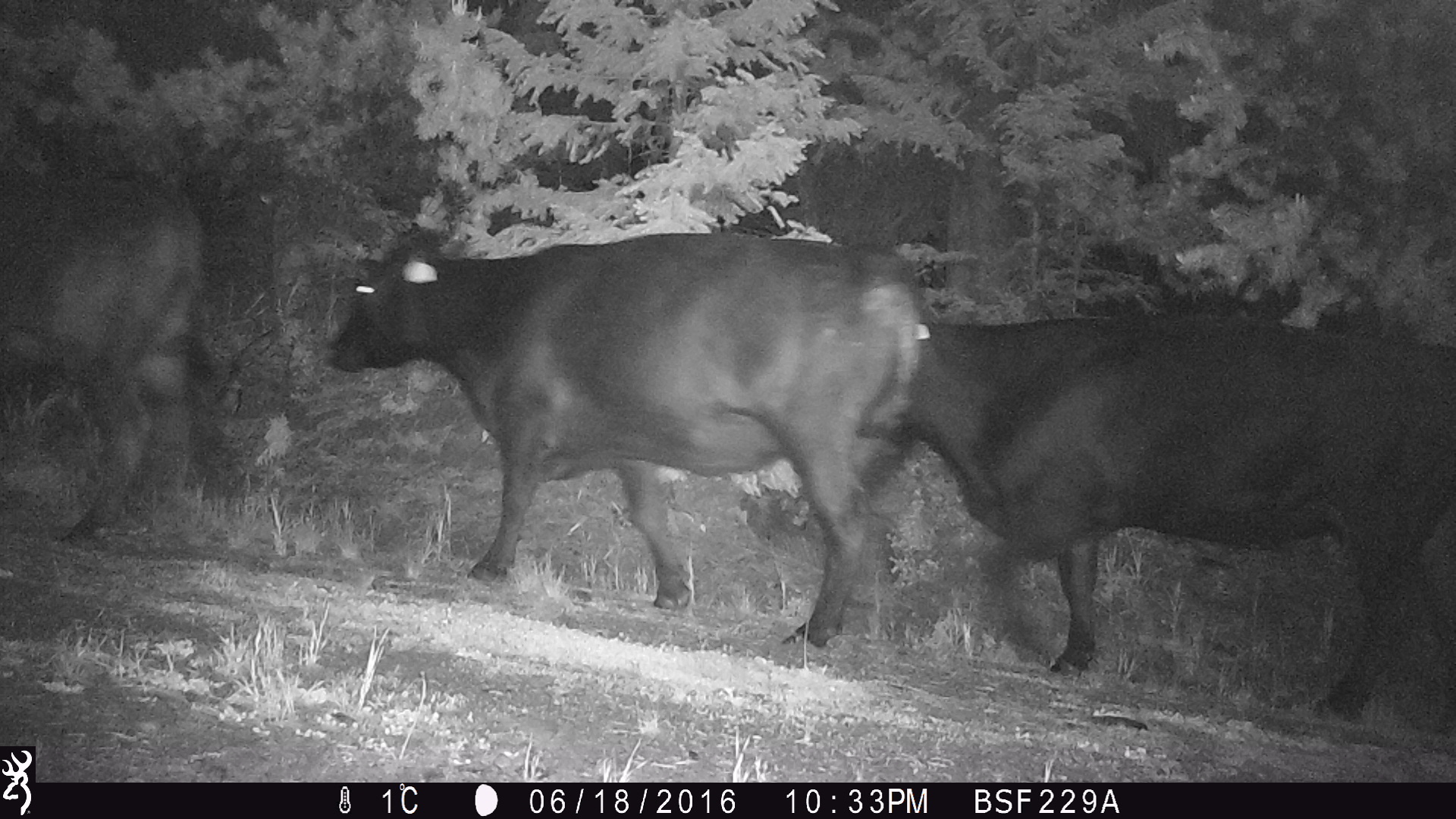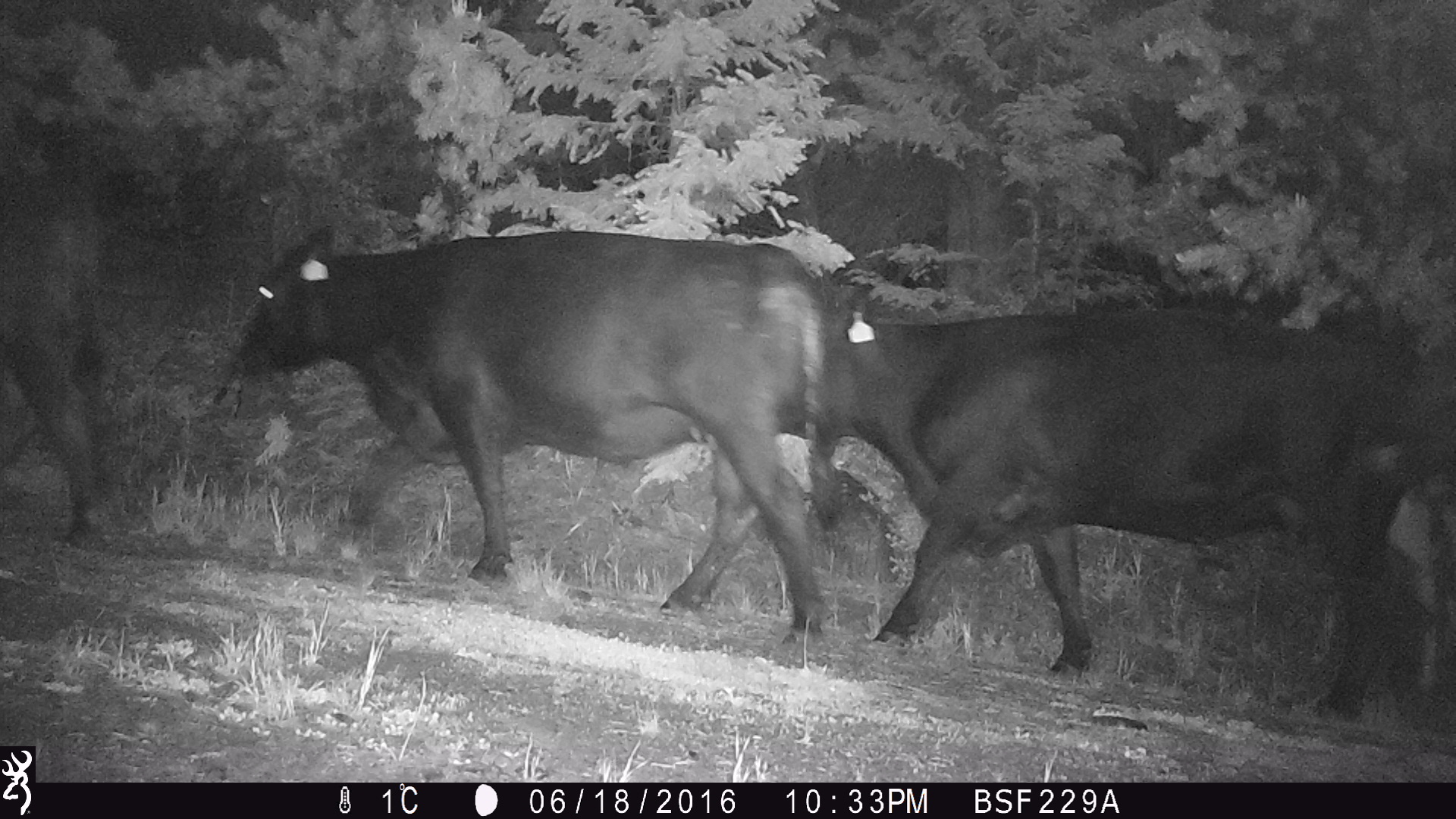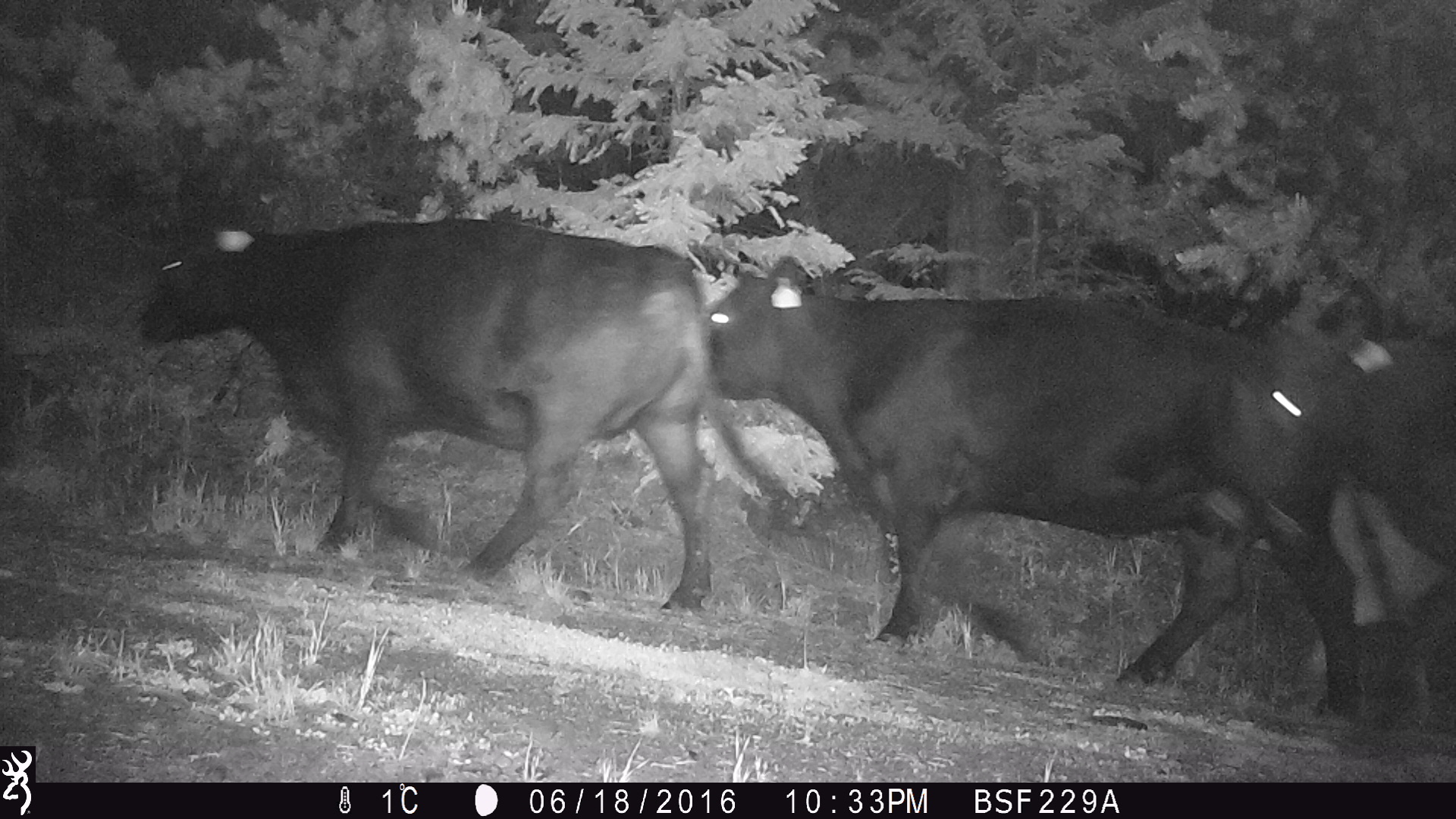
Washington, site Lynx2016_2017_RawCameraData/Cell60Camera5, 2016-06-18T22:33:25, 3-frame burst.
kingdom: Animalia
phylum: Chordata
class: Mammalia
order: Artiodactyla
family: Bovidae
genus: Bos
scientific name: Bos taurus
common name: domestic cattle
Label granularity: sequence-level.